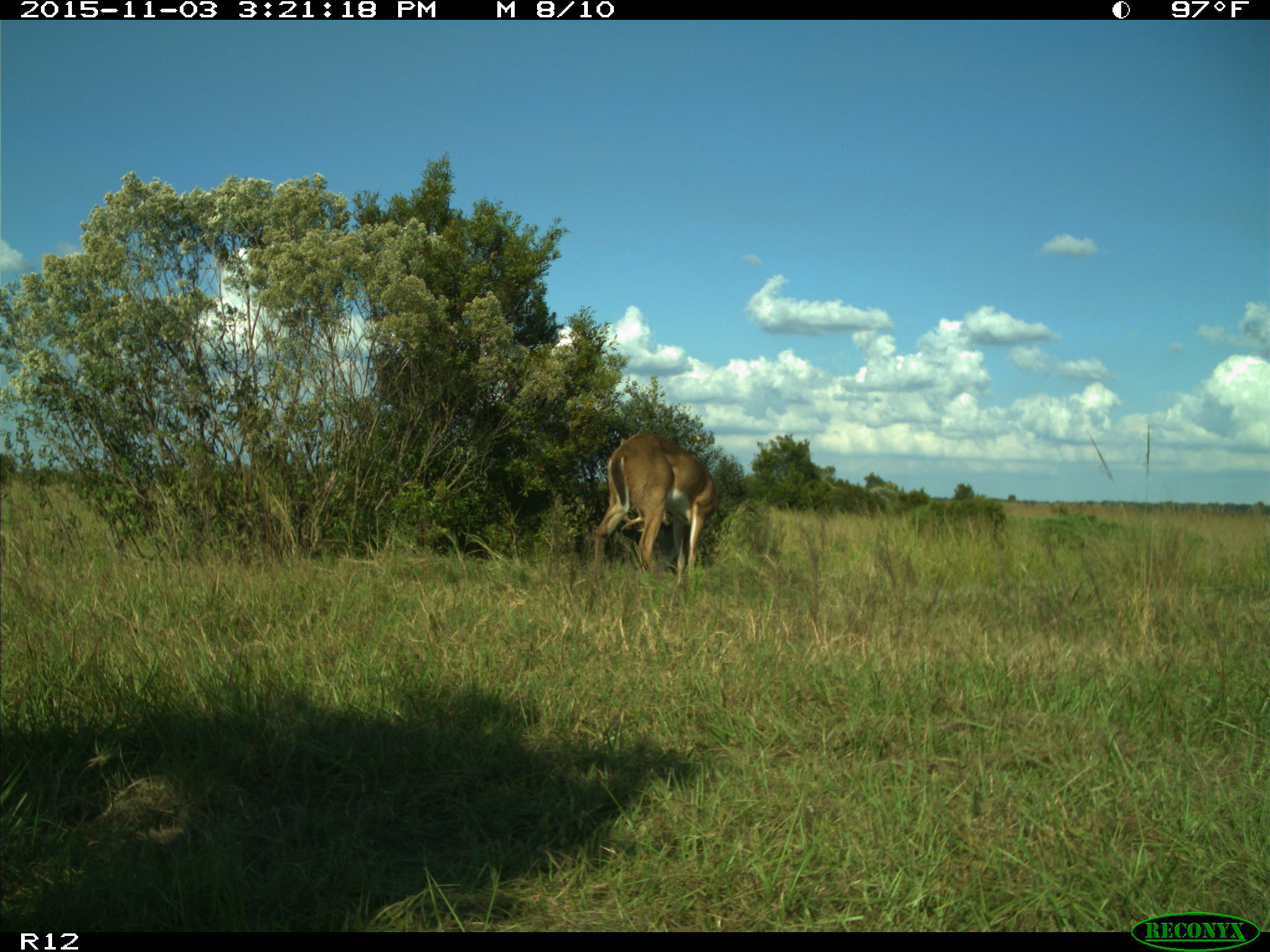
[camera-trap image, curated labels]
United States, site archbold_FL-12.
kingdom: Animalia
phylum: Chordata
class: Mammalia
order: Artiodactyla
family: Cervidae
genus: Odocoileus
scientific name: Odocoileus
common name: deer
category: unidentified deer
Unidentified deer (deer) (Odocoileus).